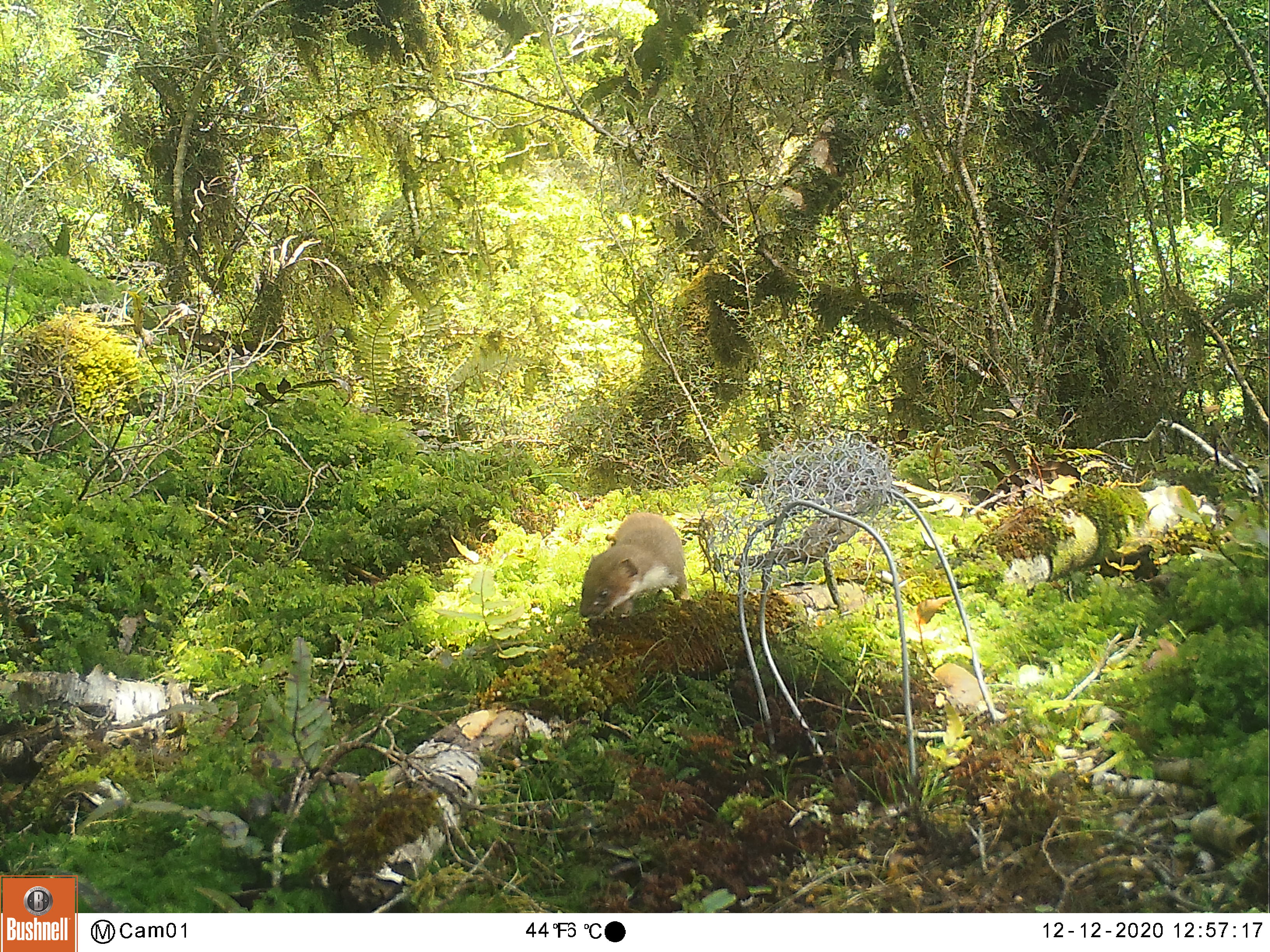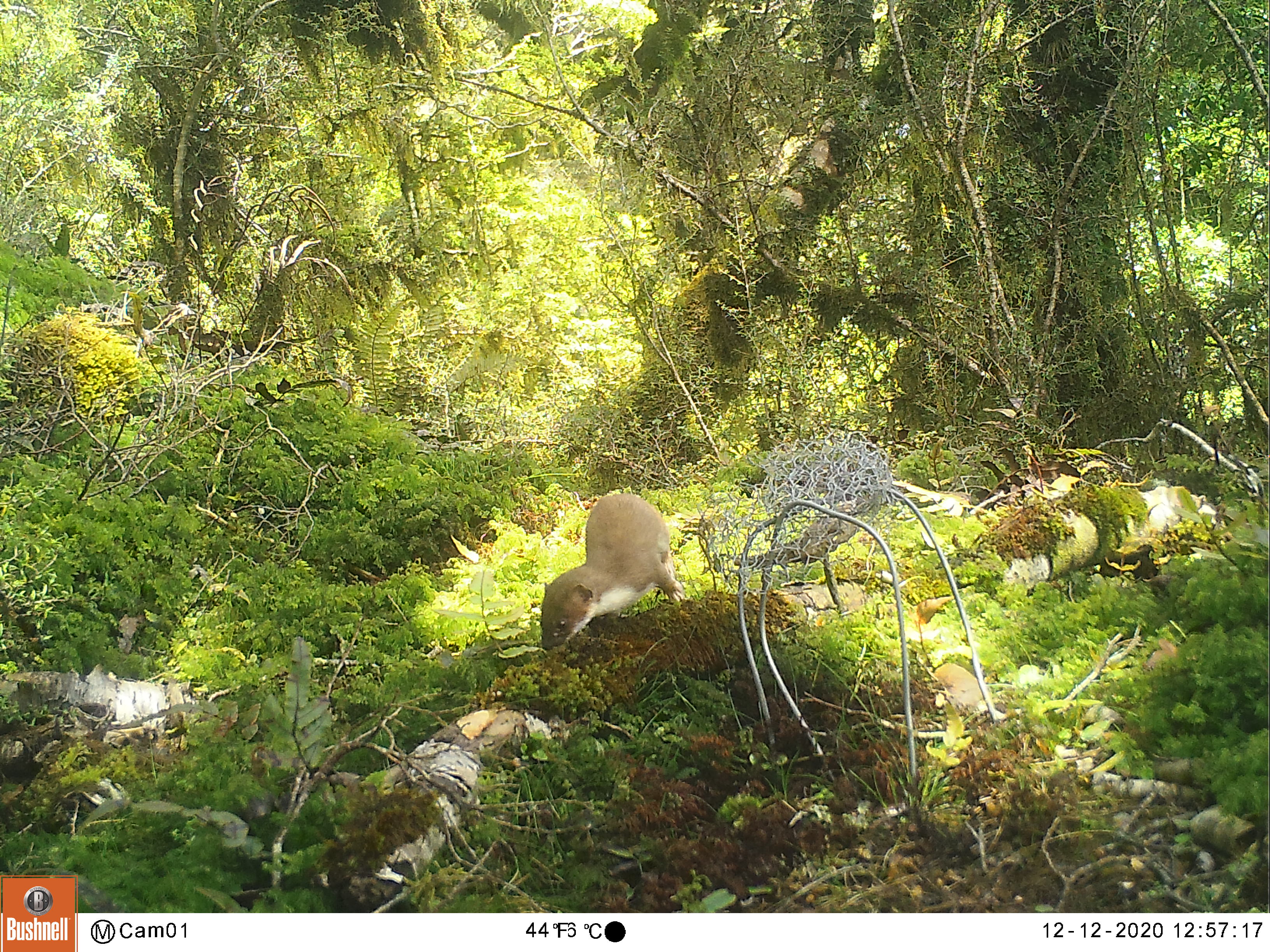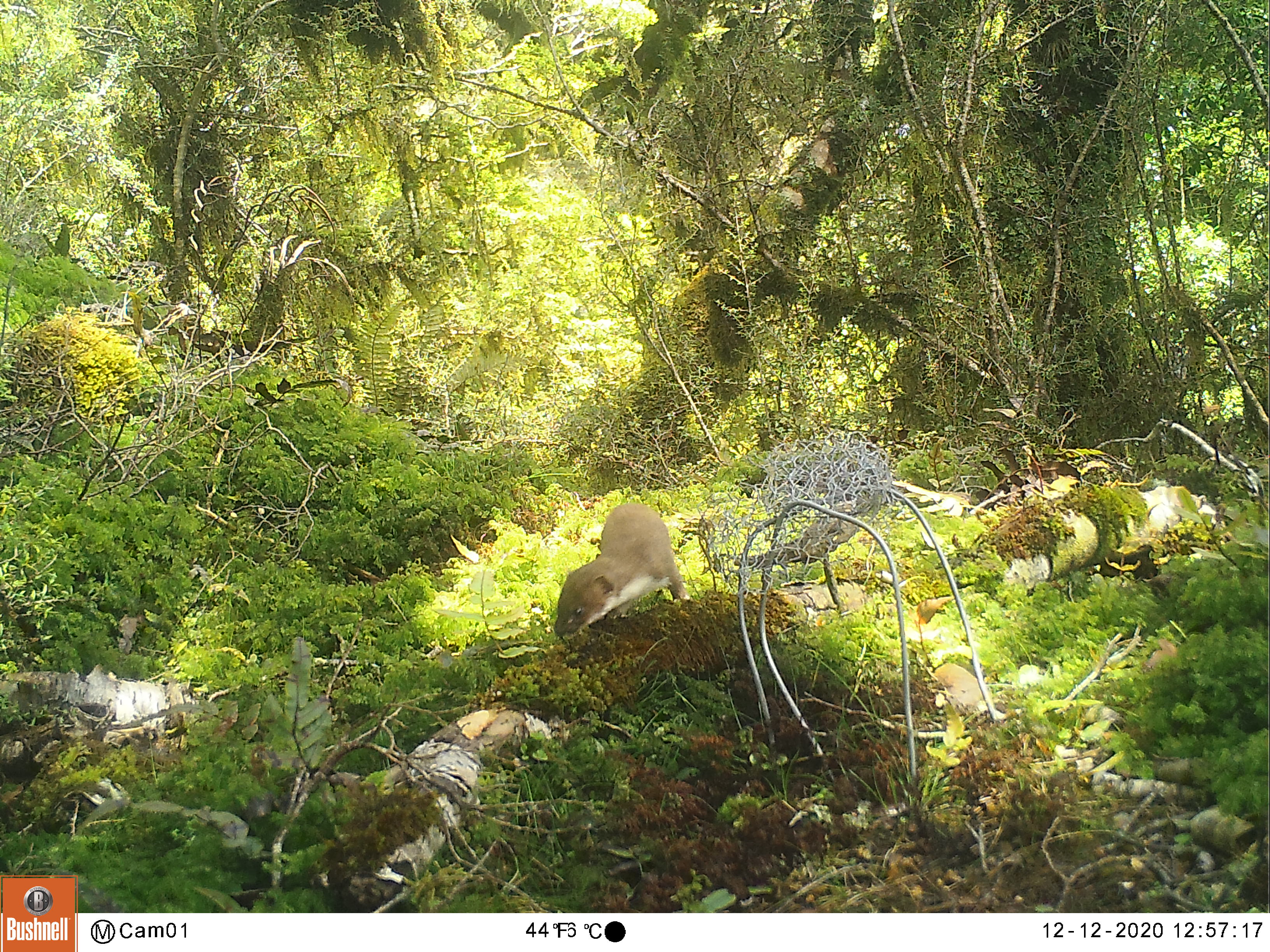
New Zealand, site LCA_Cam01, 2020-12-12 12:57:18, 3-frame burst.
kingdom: Animalia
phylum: Chordata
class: Mammalia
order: Carnivora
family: Mustelidae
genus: Mustela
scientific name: Mustela erminea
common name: stoat